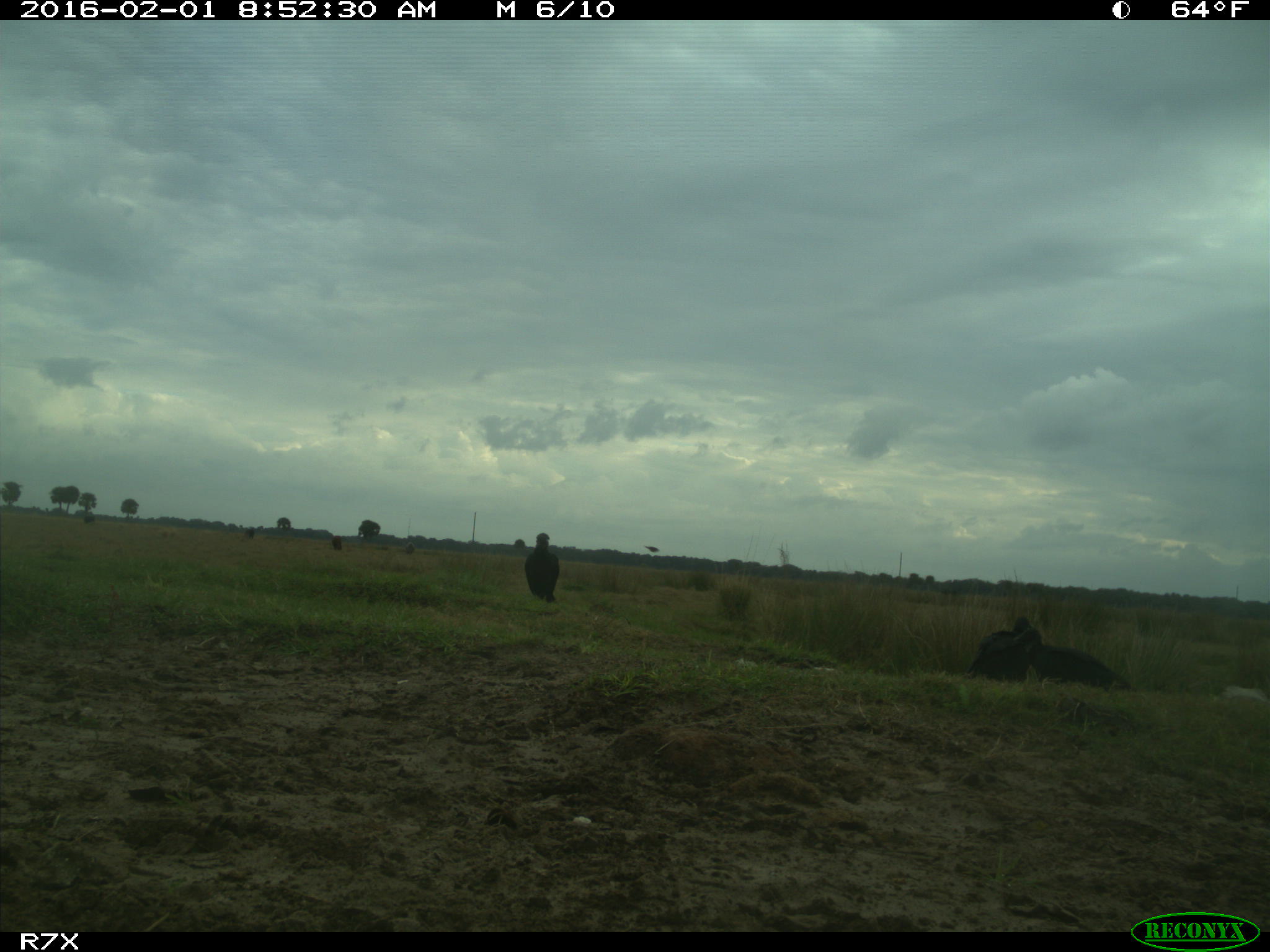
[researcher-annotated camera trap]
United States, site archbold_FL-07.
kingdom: Animalia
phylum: Chordata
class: Aves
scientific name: Aves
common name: birds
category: unidentified bird